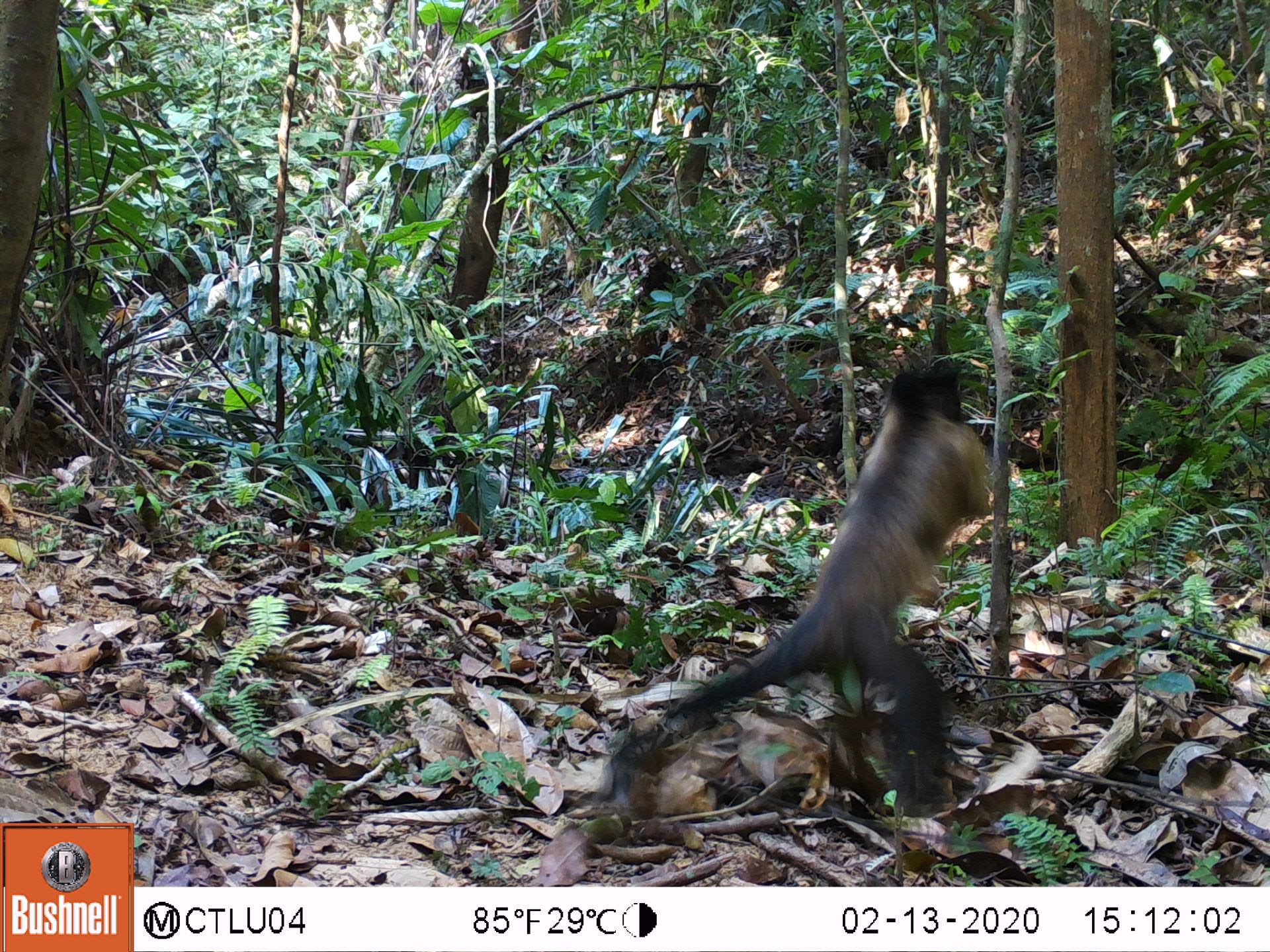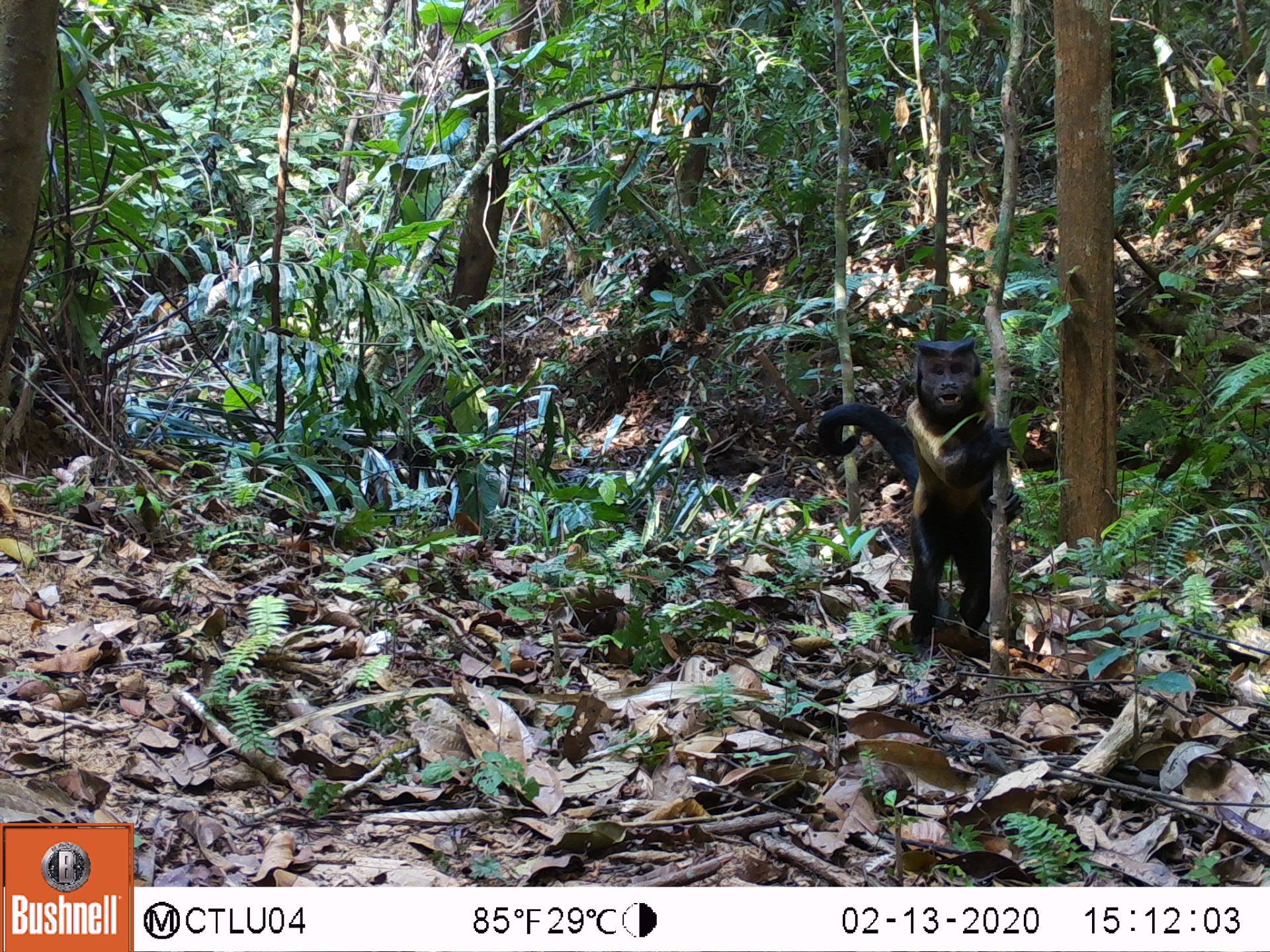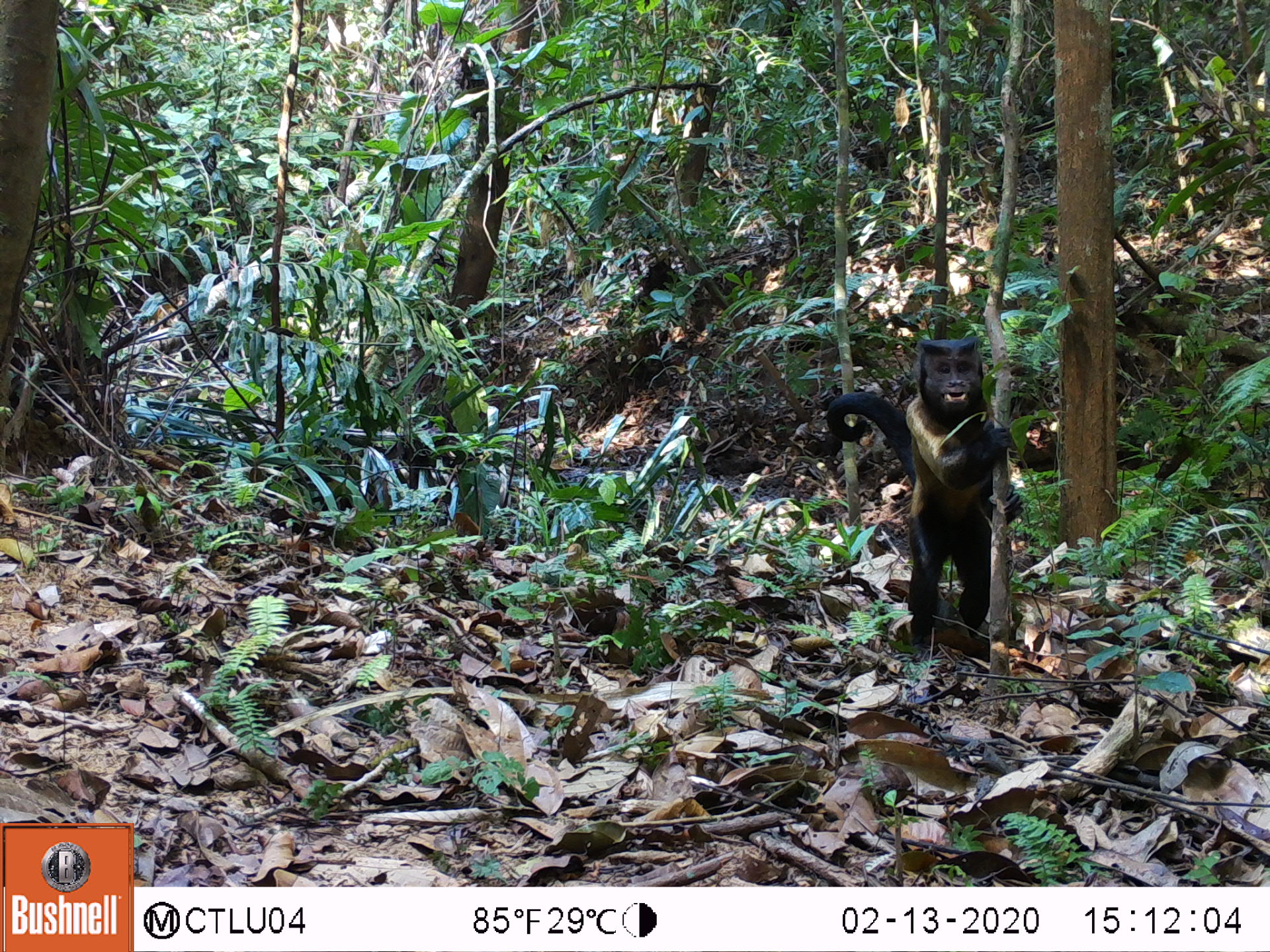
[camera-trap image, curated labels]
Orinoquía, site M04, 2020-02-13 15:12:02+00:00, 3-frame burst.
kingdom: Animalia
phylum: Chordata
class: Mammalia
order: Primates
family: Cebidae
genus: Sapajus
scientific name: Sapajus apella margaritae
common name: margarita island capuchin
Margarita island capuchin (Sapajus apella margaritae).